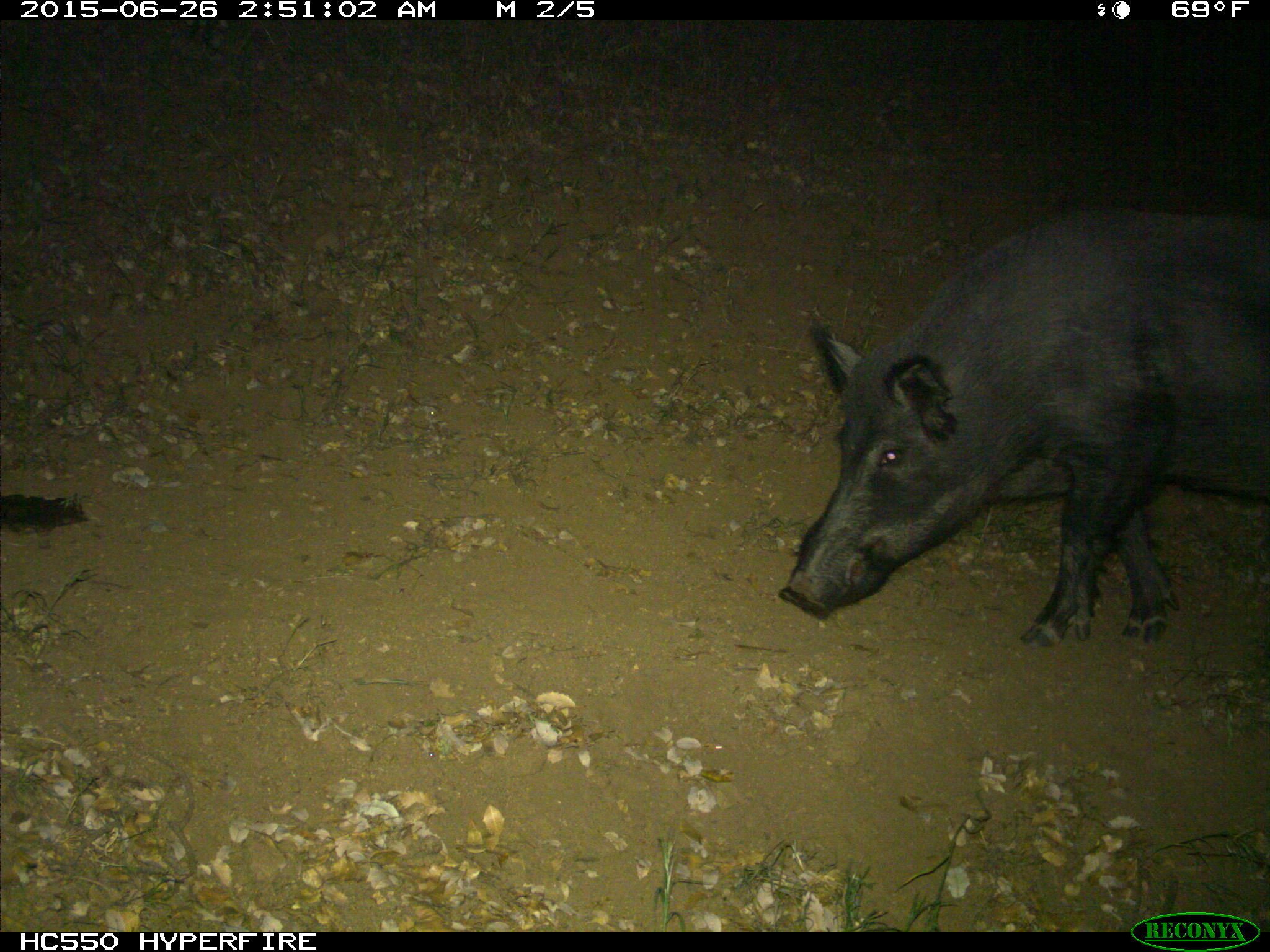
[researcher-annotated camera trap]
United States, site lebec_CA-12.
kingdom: Animalia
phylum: Chordata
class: Mammalia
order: Artiodactyla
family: Suidae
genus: Sus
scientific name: Sus scrofa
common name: wild boar